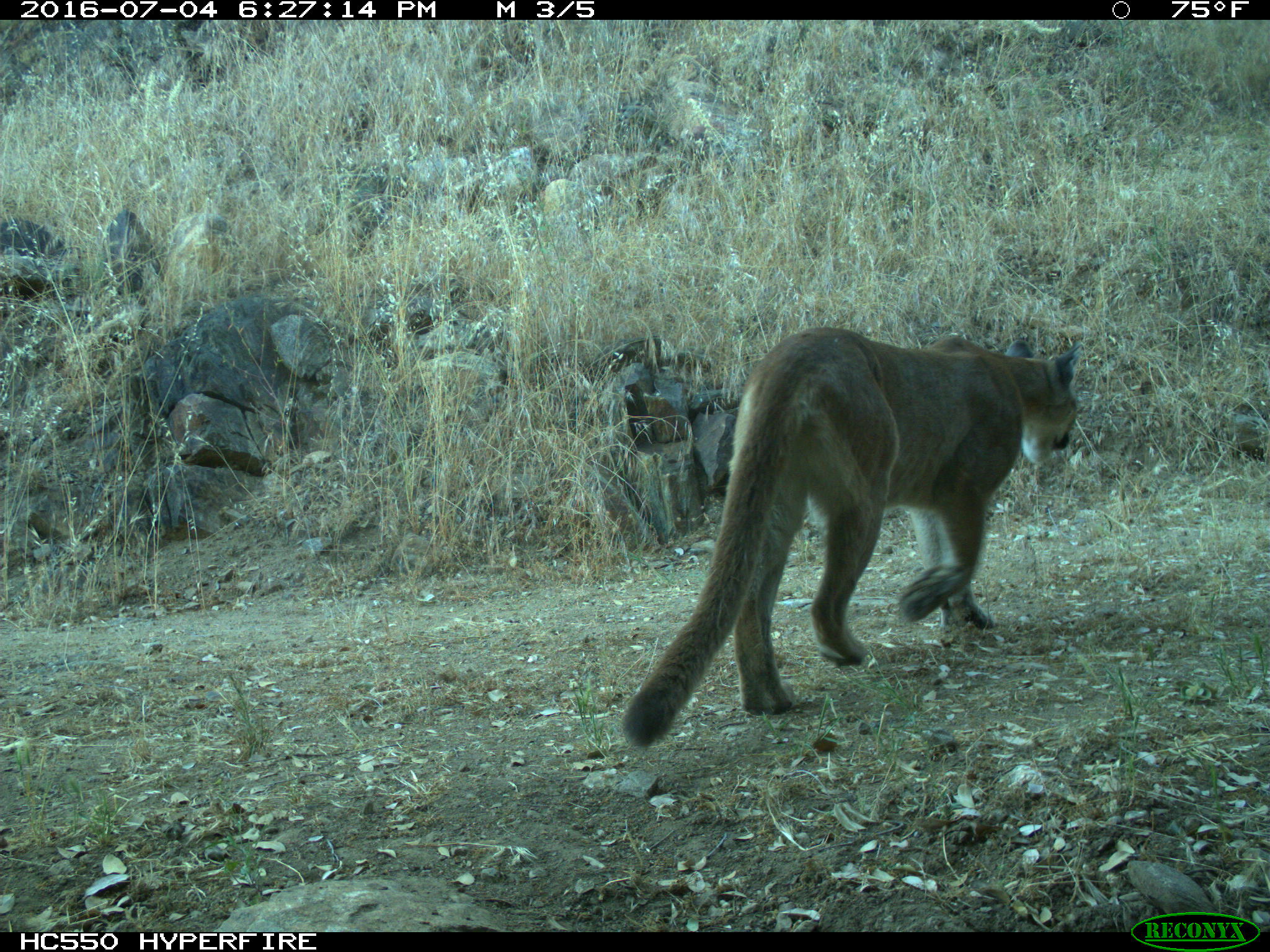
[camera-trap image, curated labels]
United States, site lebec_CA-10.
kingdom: Animalia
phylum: Chordata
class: Mammalia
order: Carnivora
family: Felidae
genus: Puma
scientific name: Puma concolor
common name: mountain lion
Puma concolor (mountain lion).